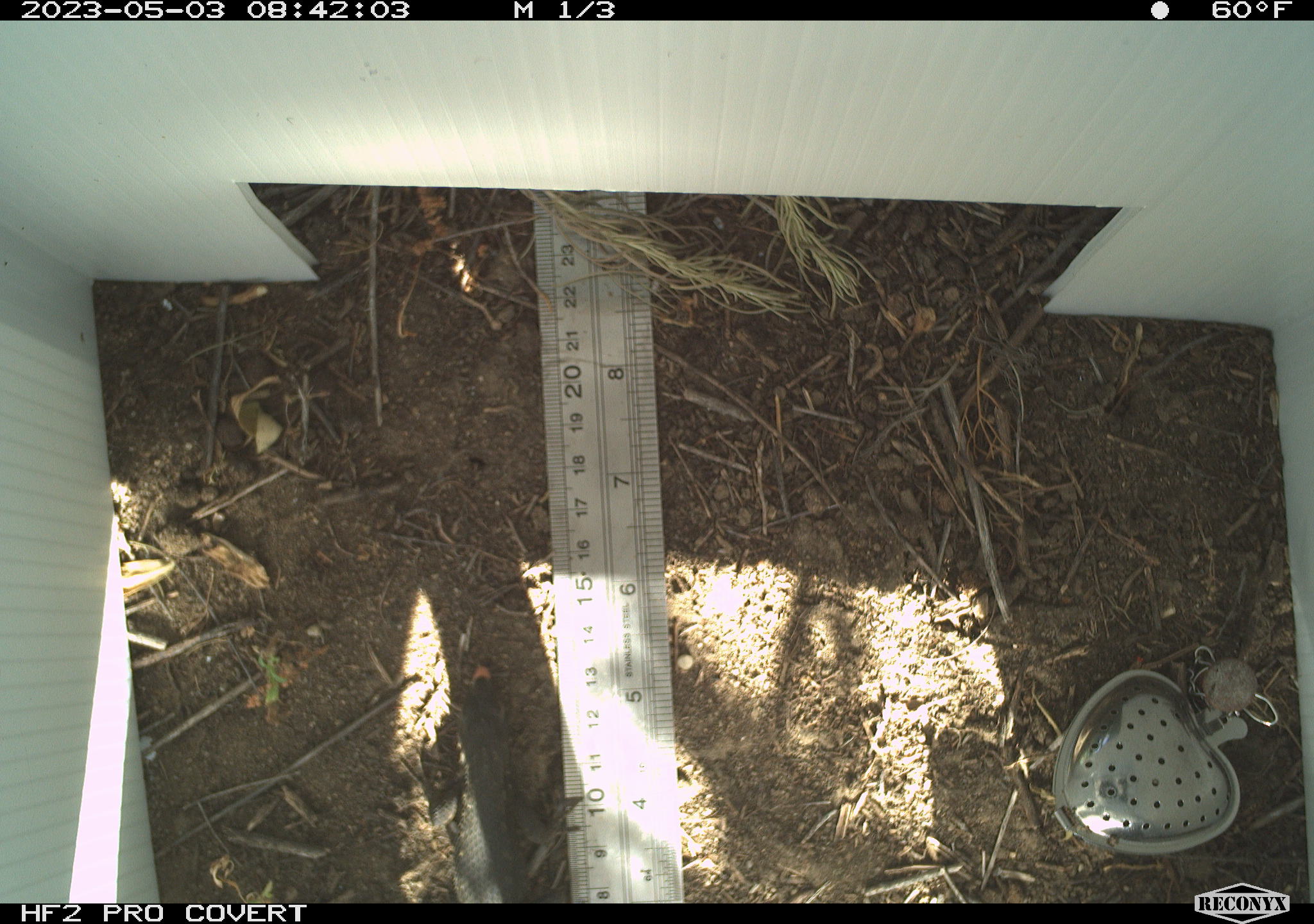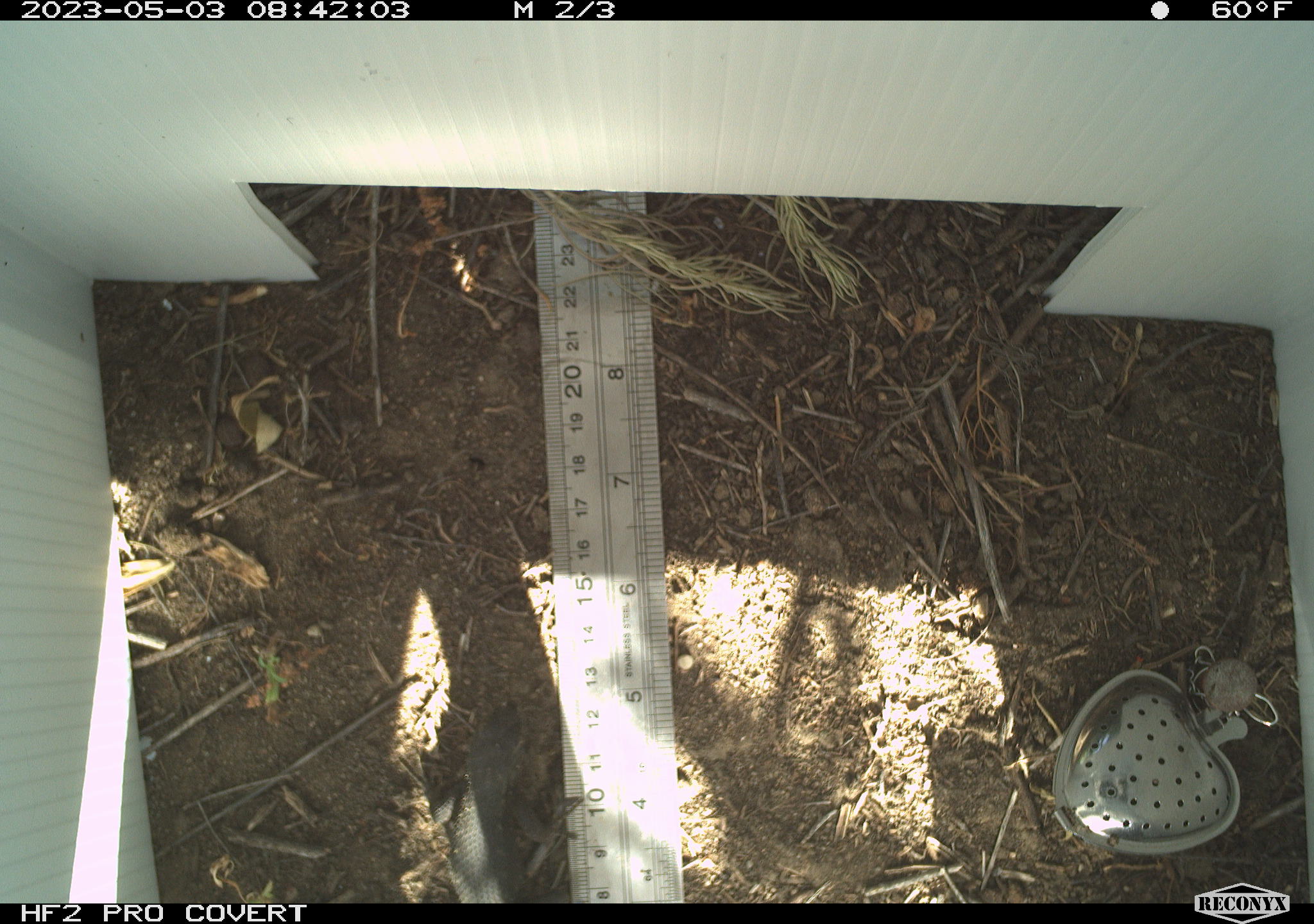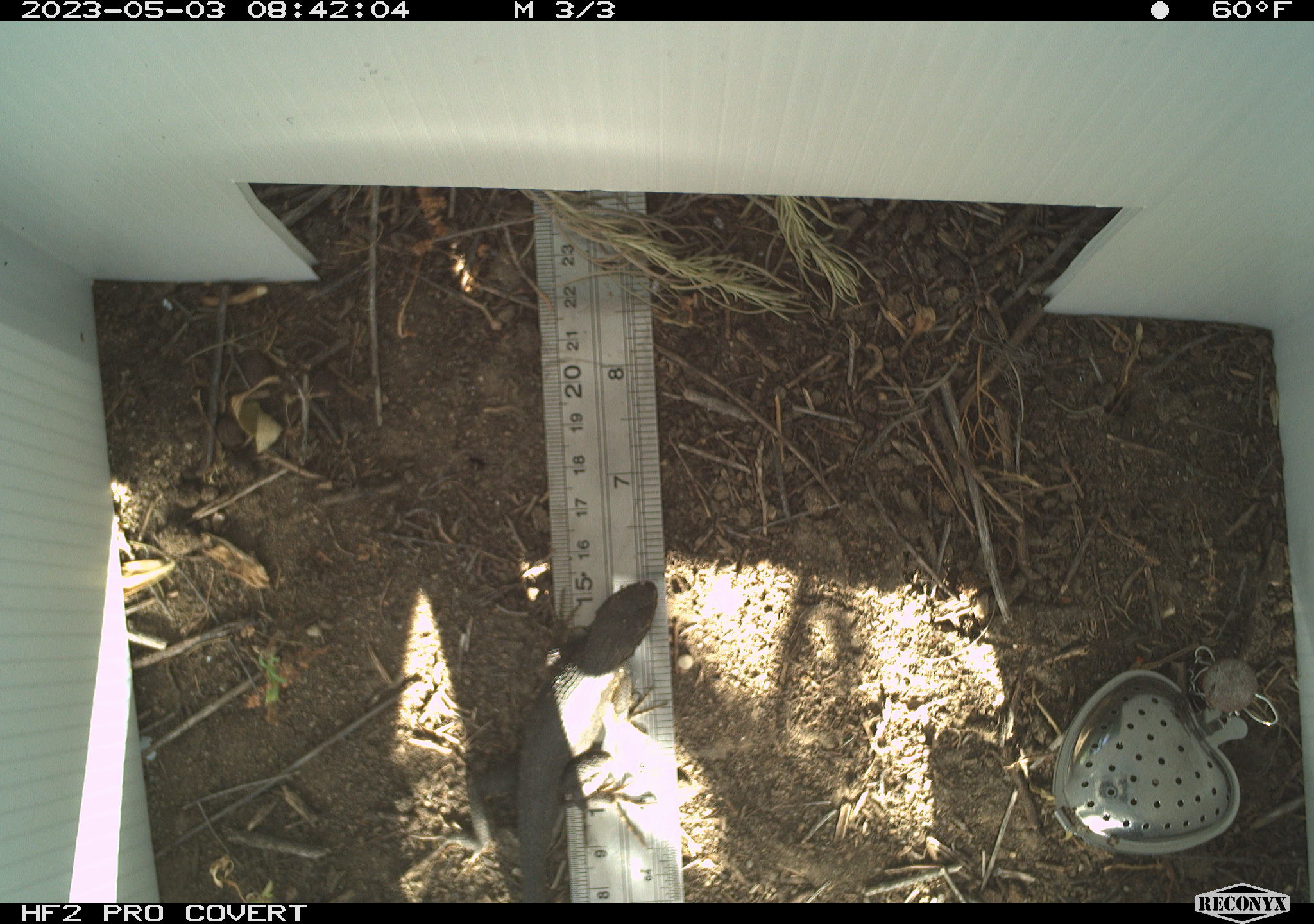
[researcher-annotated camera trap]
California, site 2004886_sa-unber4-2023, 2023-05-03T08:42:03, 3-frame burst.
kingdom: Animalia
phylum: Chordata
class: Reptilia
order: Squamata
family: Phrynosomatidae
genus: Sceloporus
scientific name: Sceloporus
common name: spiny lizards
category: sceloporus species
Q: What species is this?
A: Sceloporus species (spiny lizards) (Sceloporus).